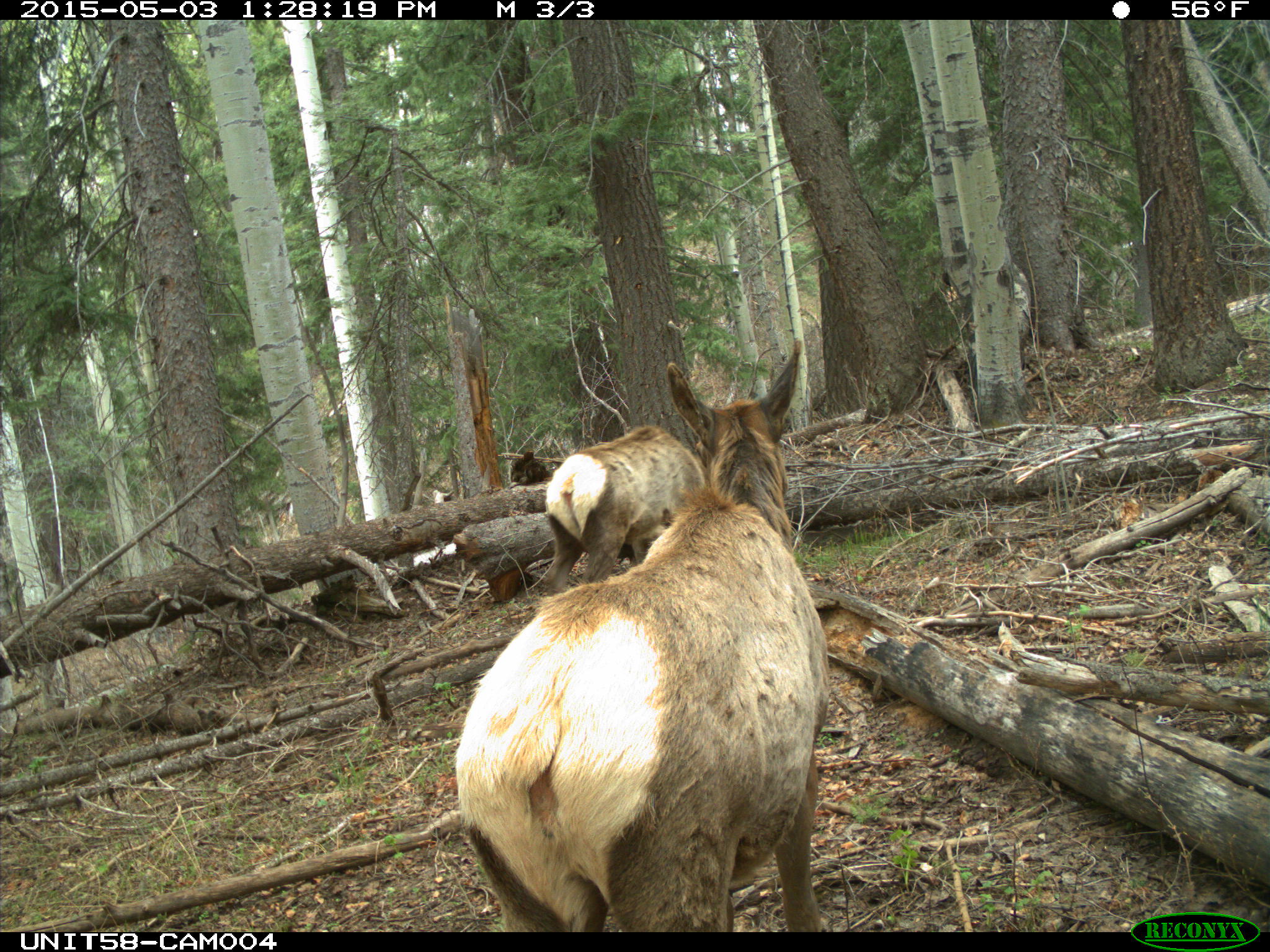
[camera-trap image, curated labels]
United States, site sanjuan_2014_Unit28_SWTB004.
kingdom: Animalia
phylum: Chordata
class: Mammalia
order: Artiodactyla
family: Cervidae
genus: Cervus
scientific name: Cervus elaphus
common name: red deer